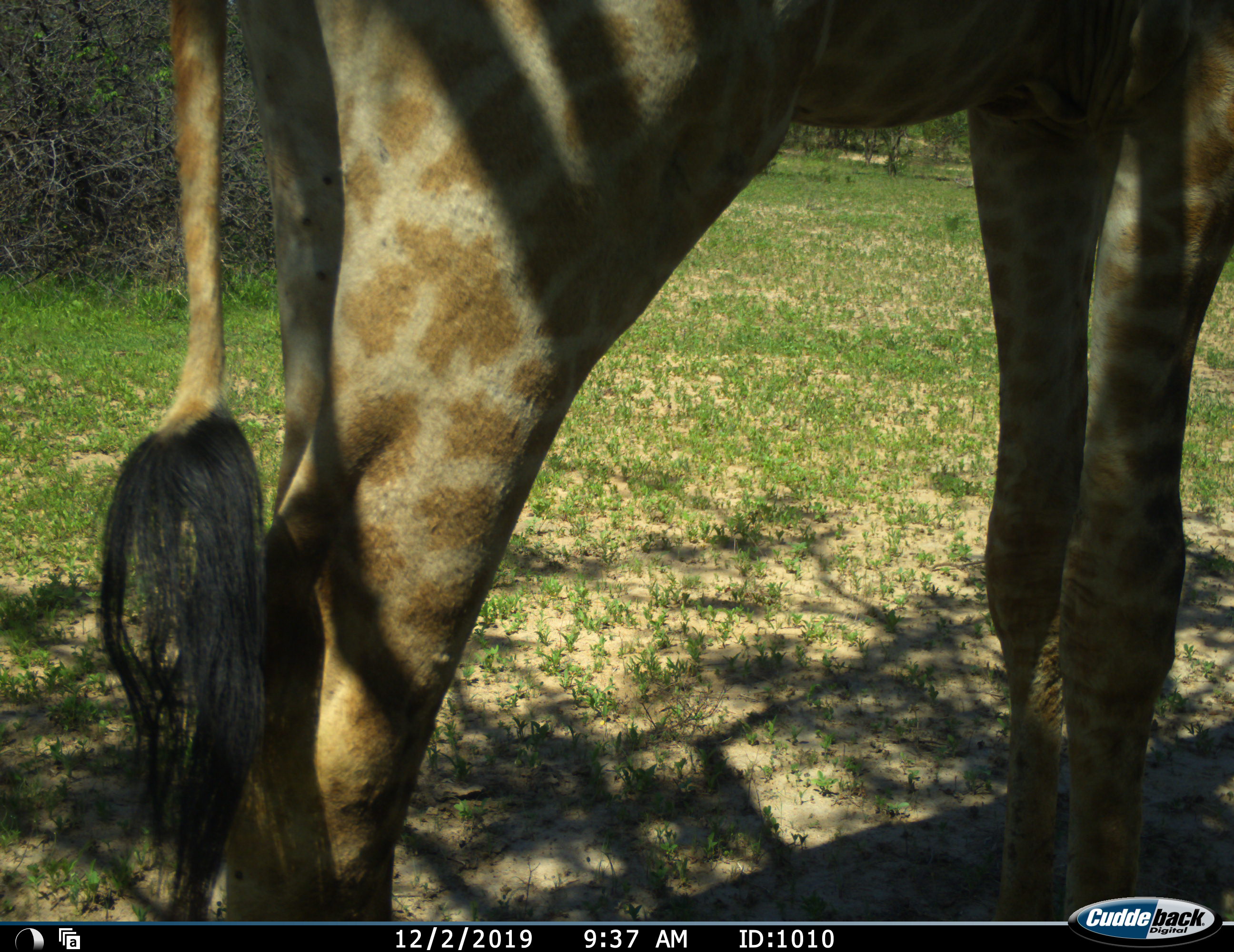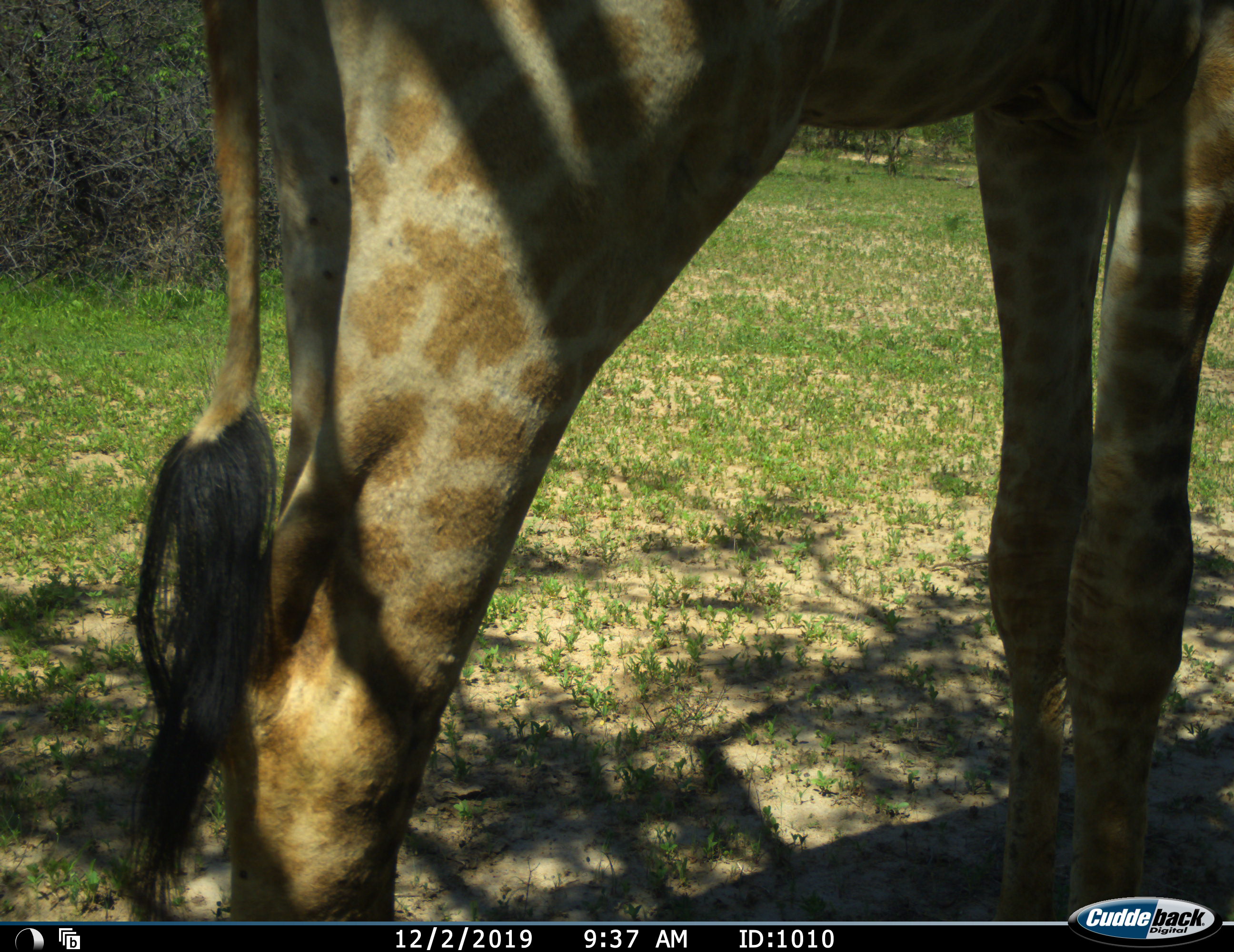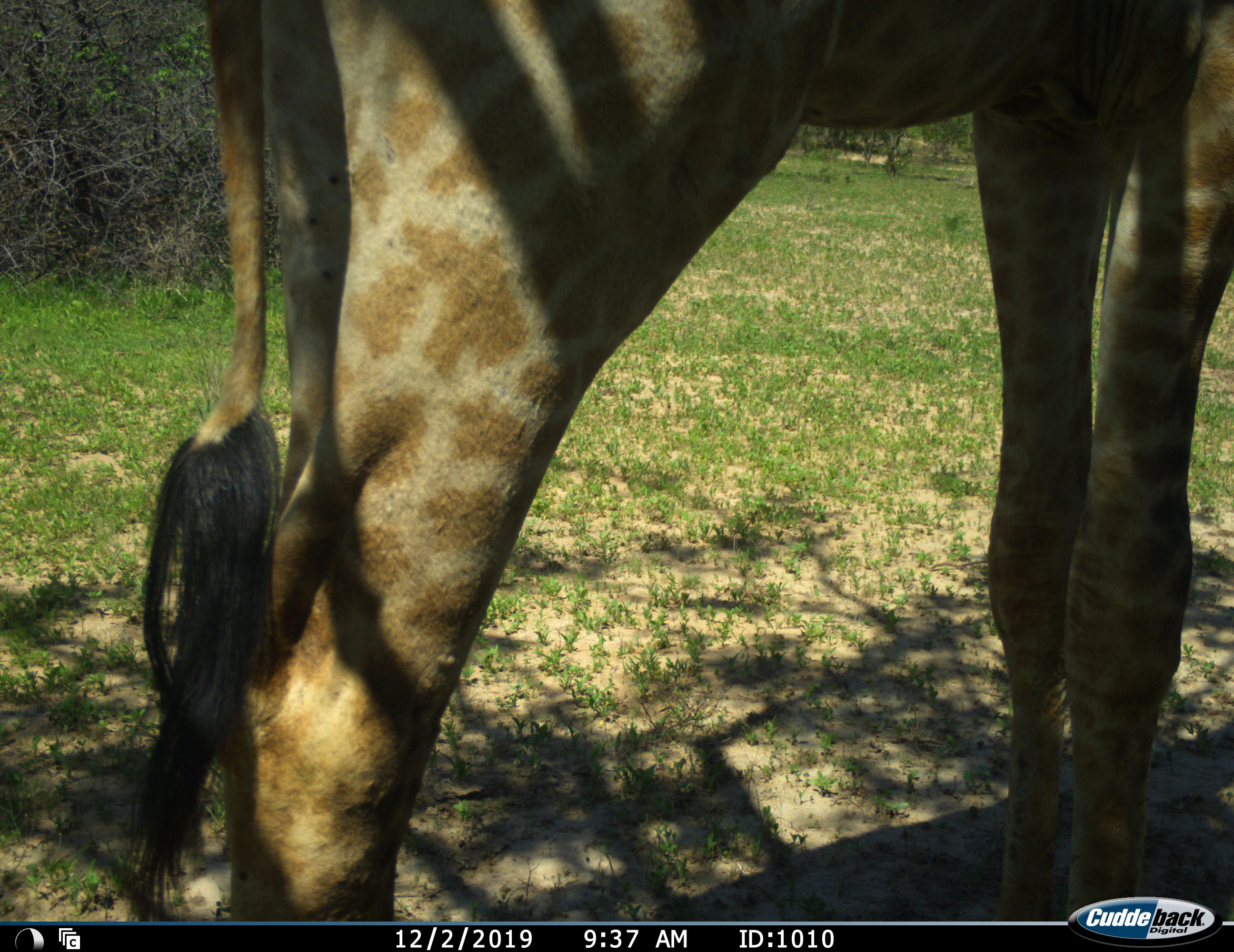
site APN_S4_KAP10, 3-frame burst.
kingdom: Animalia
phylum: Chordata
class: Mammalia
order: Artiodactyla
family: Giraffidae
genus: Giraffa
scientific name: Giraffa camelopardalis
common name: giraffe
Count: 1.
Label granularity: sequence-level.